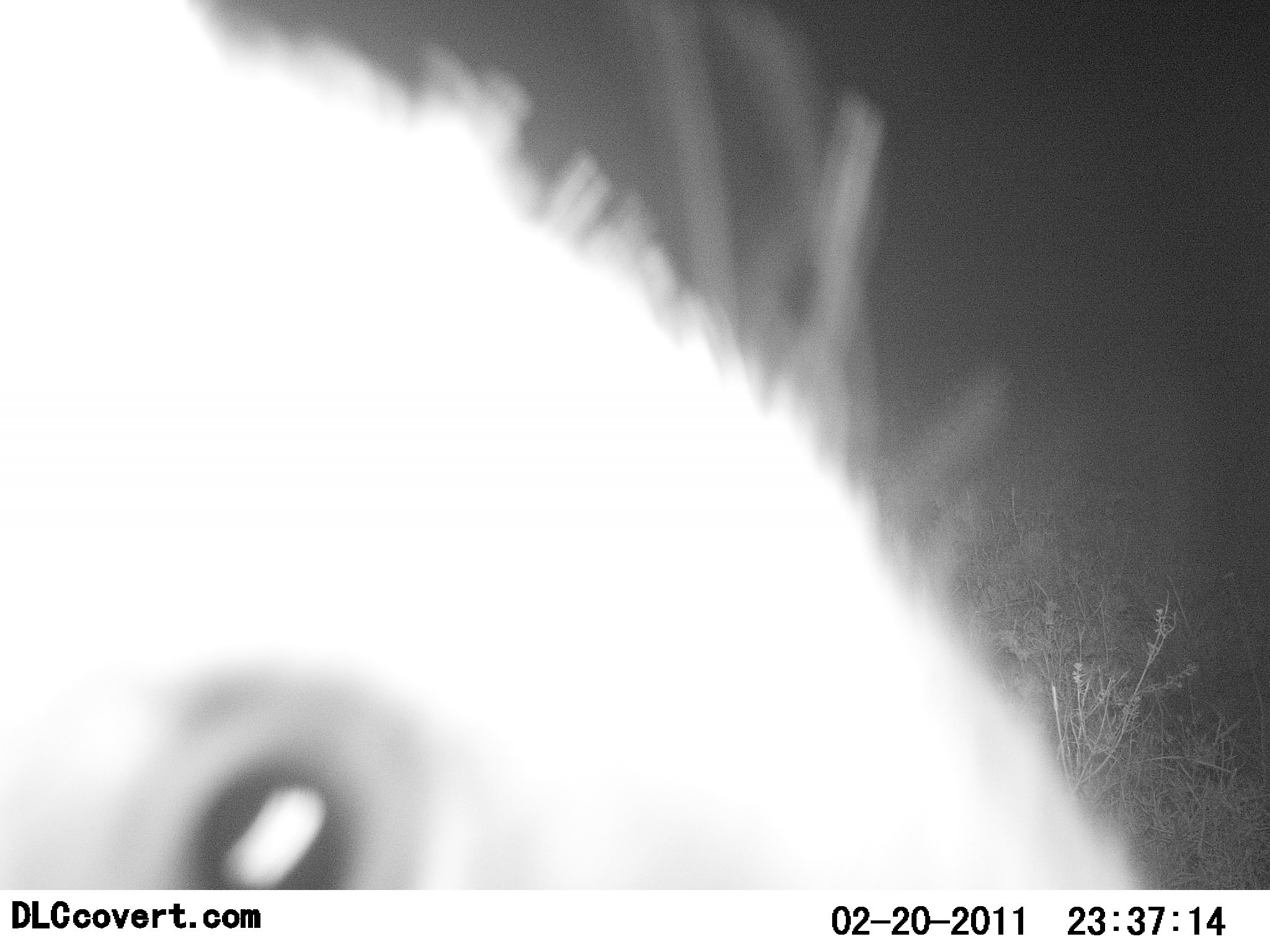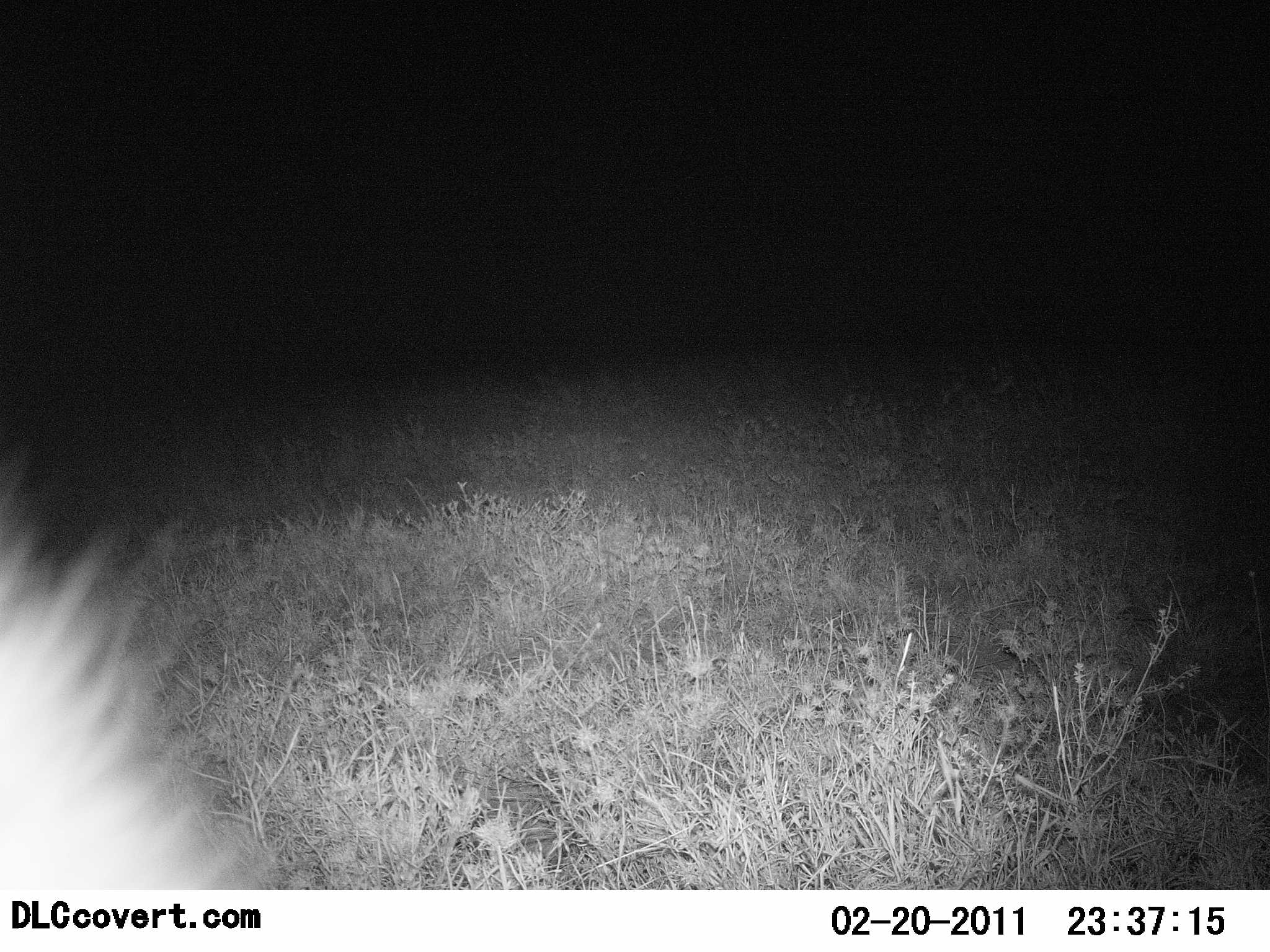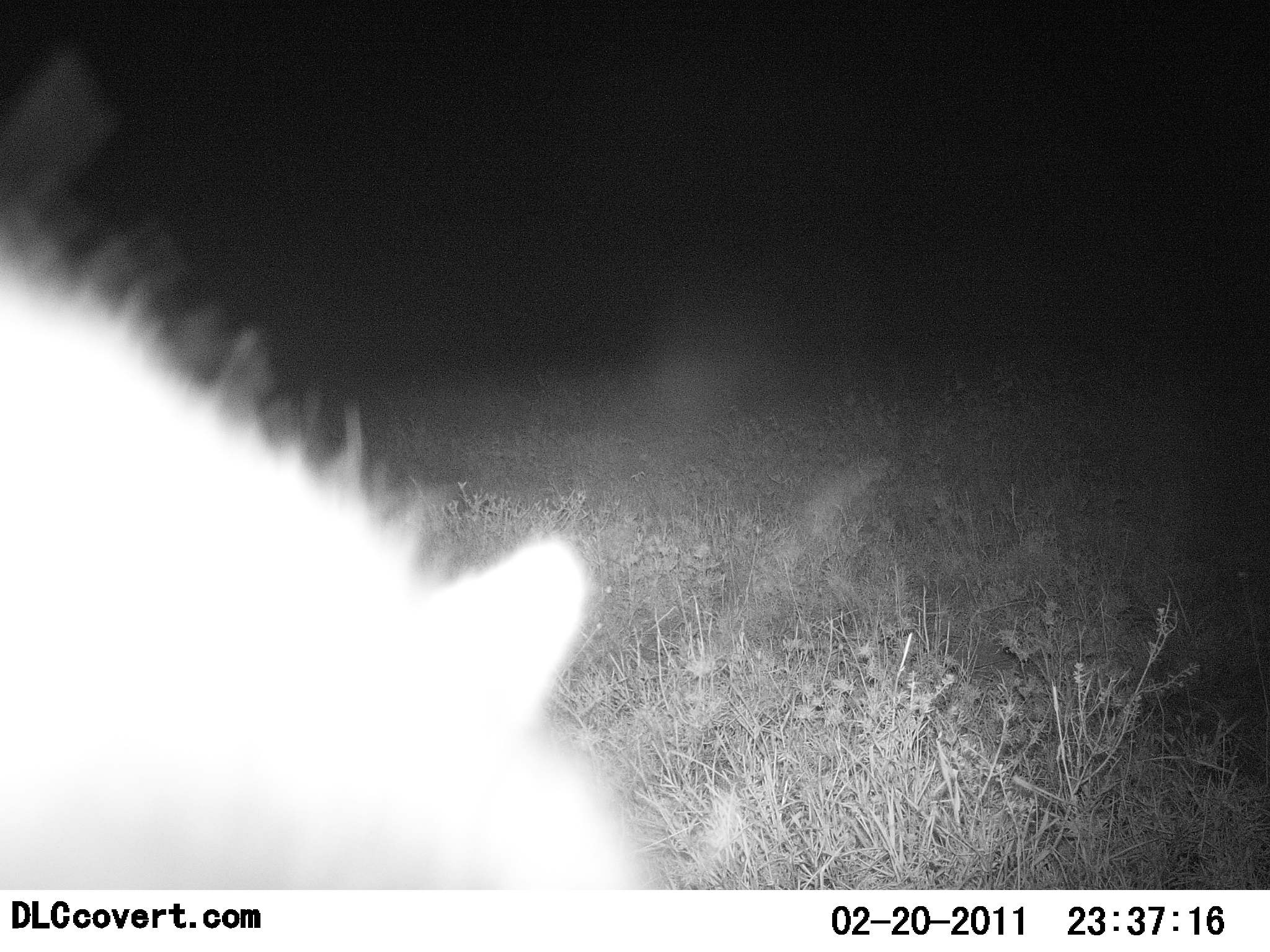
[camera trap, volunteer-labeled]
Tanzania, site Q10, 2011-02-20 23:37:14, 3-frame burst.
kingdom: Animalia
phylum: Chordata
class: Mammalia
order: Carnivora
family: Hyaenidae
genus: Crocuta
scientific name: Crocuta crocuta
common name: spotted hyena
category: hyenaspotted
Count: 1.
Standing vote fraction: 0%.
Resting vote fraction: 0%.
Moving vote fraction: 67%.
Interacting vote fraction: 33%.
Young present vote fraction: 0%.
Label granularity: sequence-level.